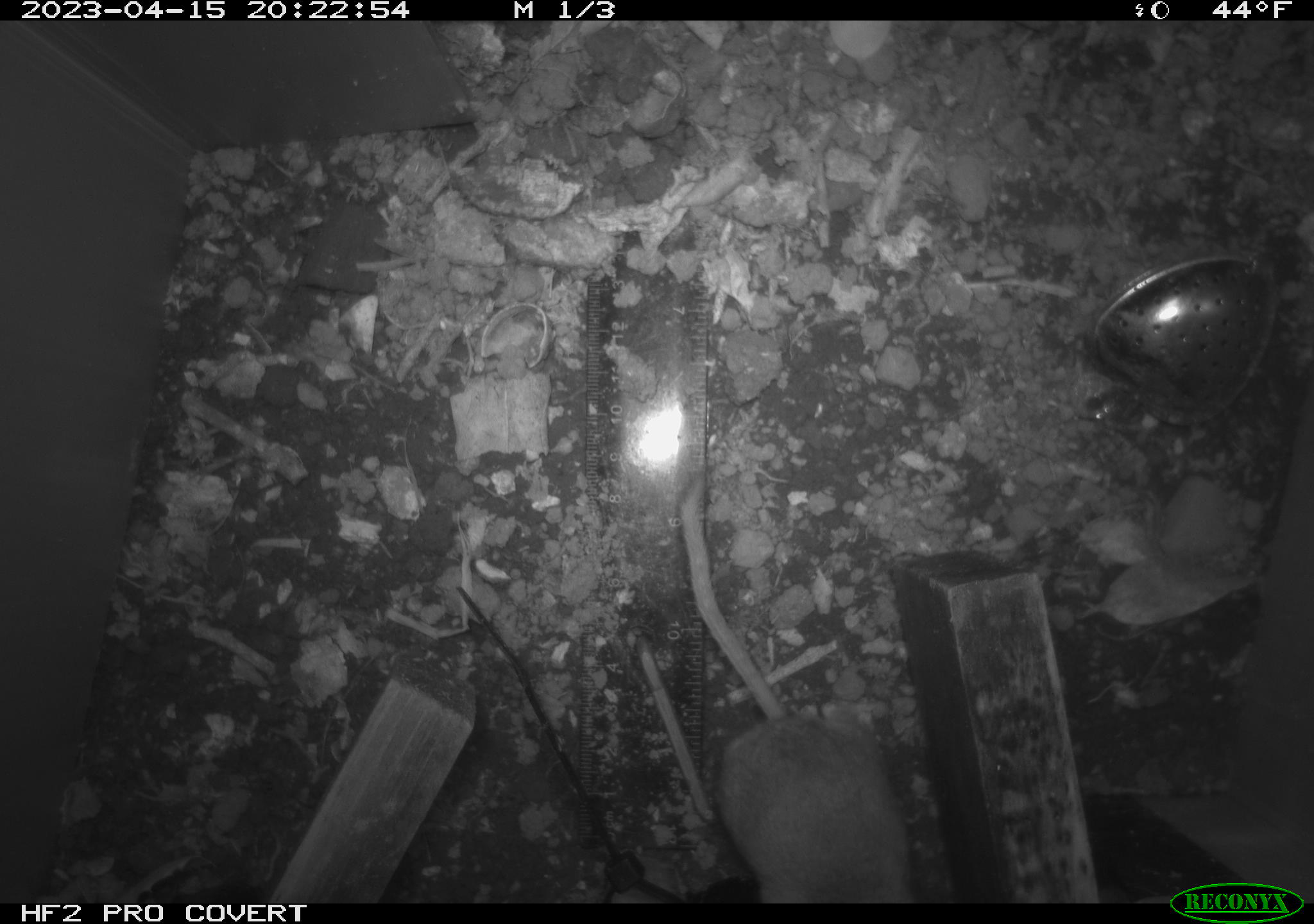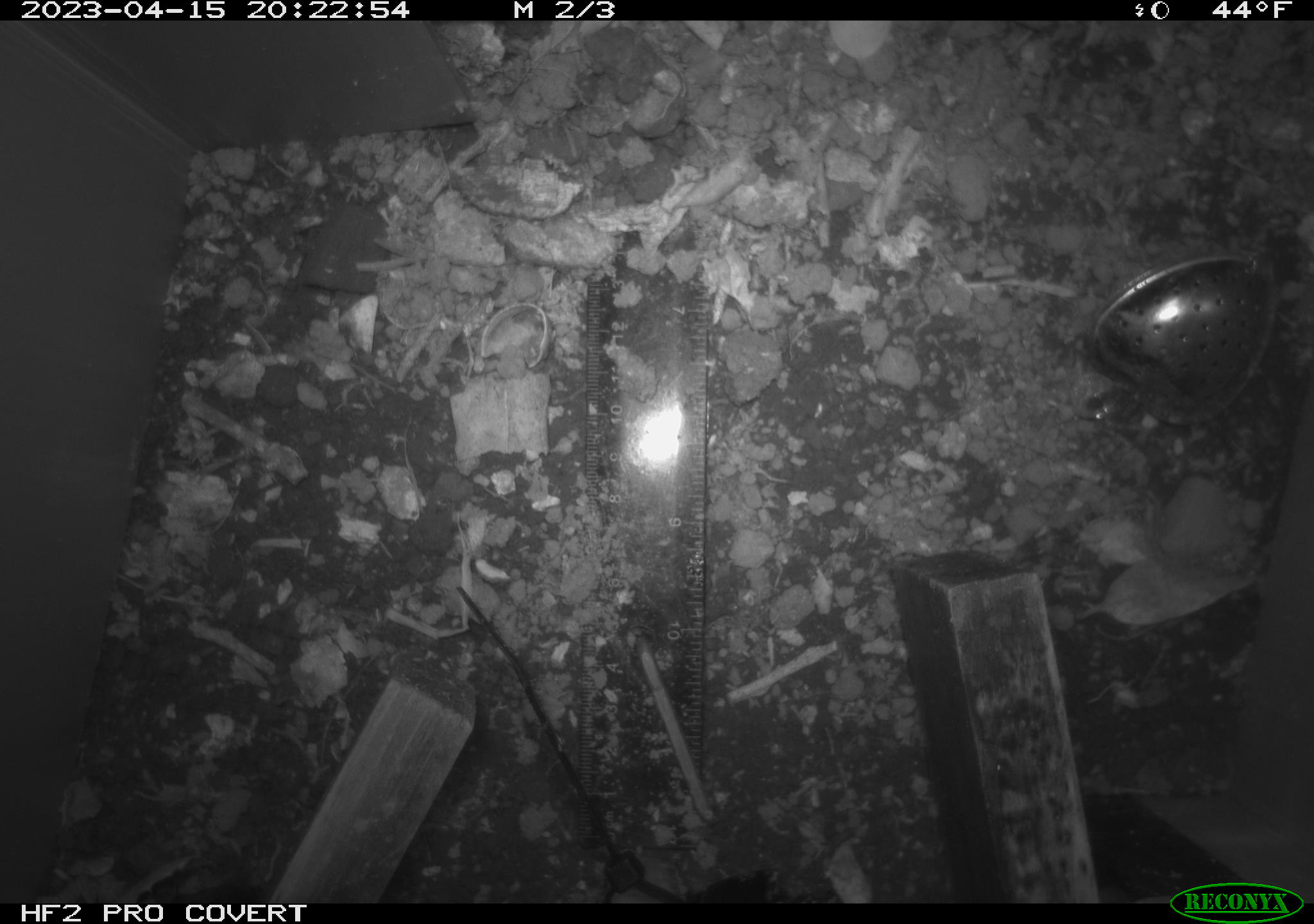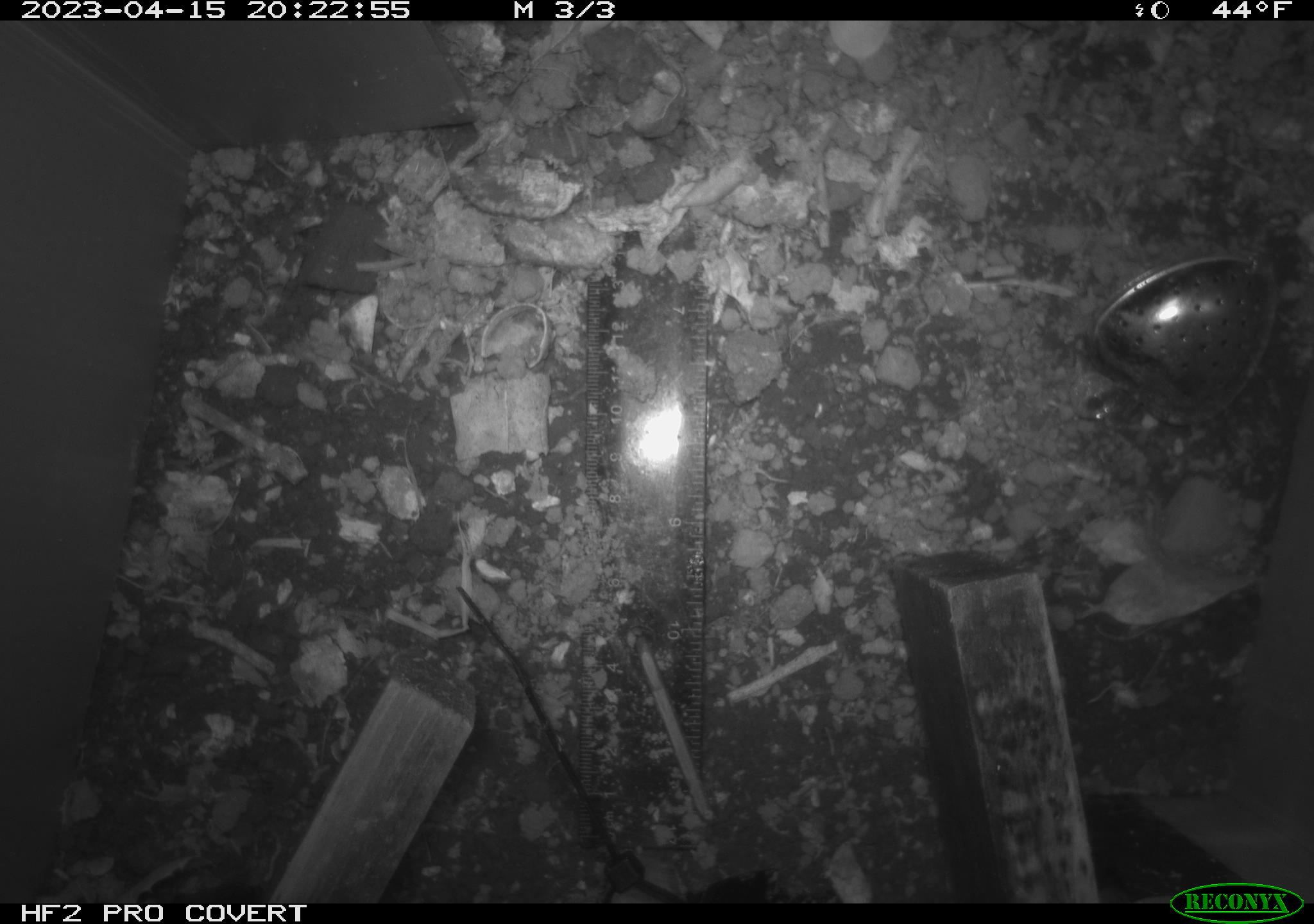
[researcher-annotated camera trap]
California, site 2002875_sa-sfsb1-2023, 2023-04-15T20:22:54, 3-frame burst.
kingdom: Animalia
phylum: Chordata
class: Mammalia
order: Rodentia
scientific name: Rodentia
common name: mouse species